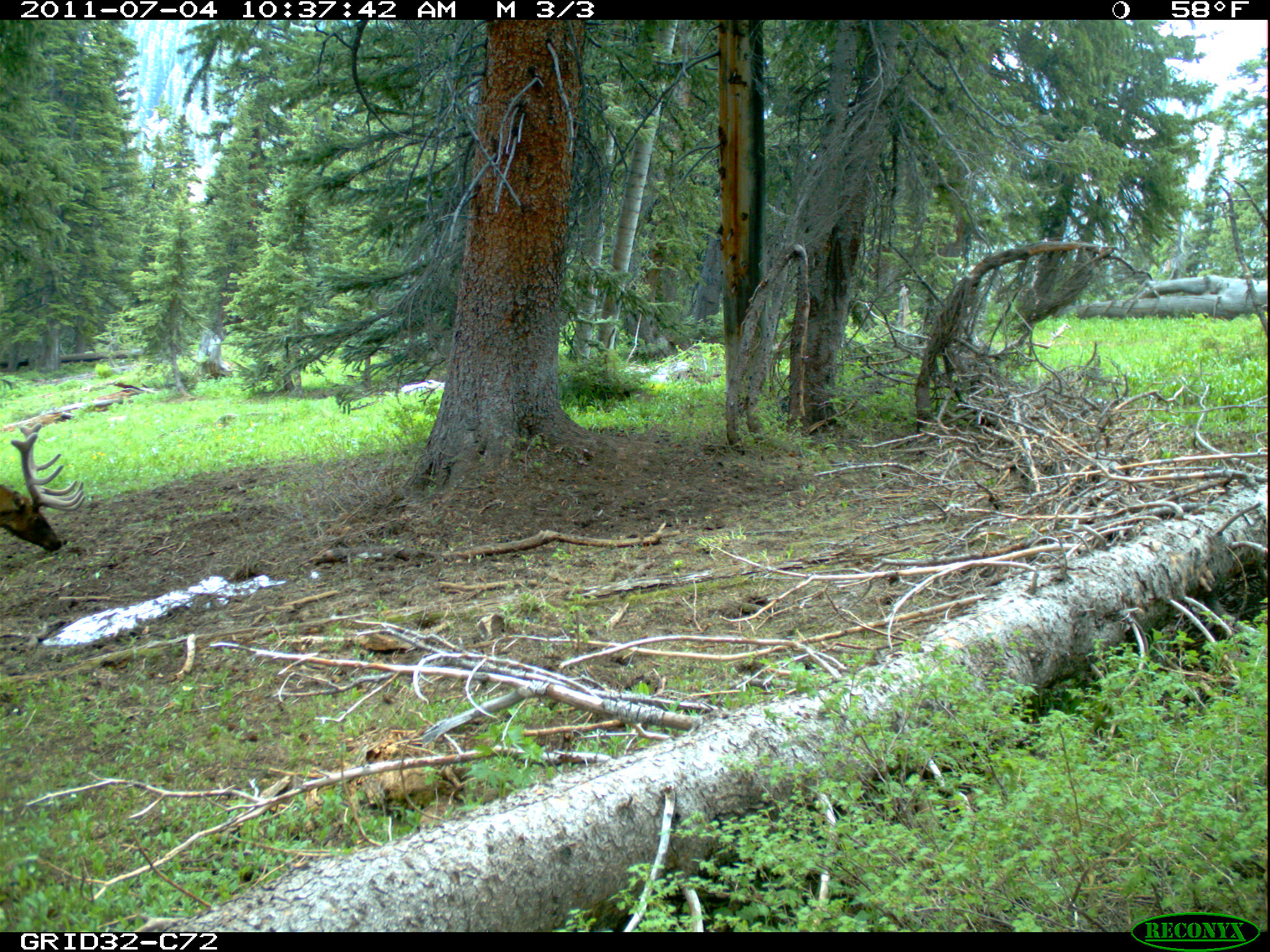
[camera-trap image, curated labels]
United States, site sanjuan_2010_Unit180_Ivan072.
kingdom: Animalia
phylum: Chordata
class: Mammalia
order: Artiodactyla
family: Cervidae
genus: Cervus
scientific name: Cervus elaphus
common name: red deer